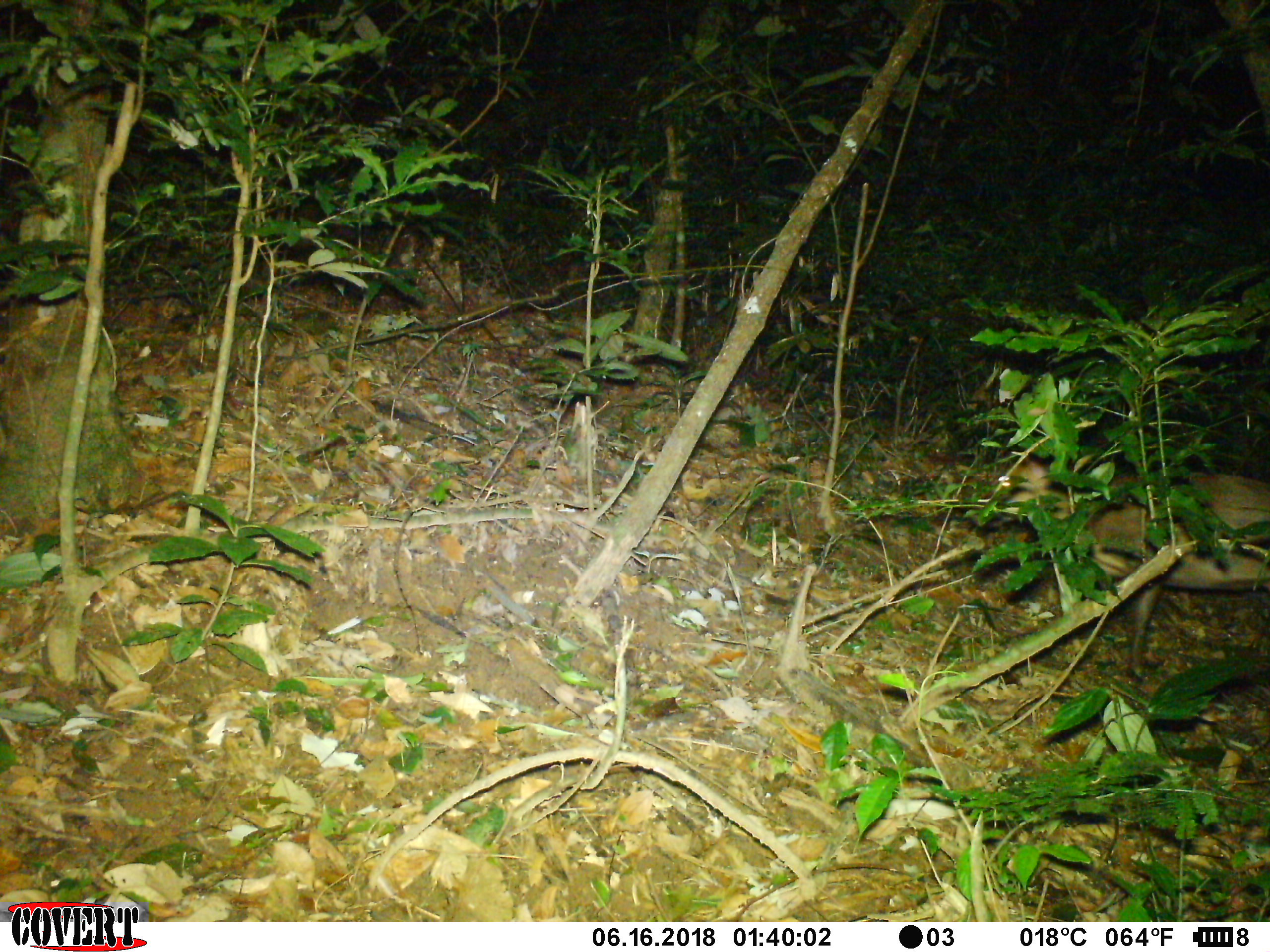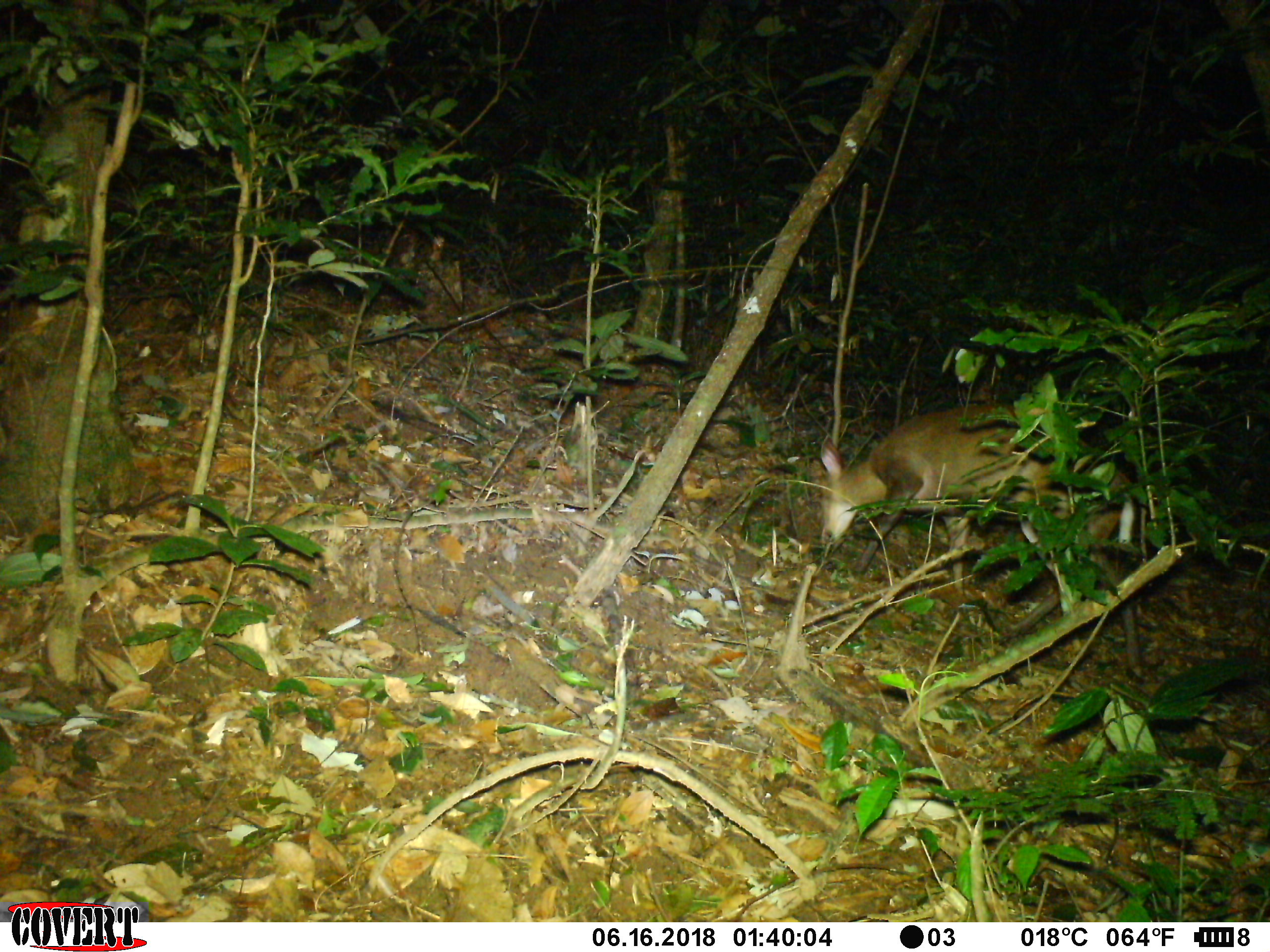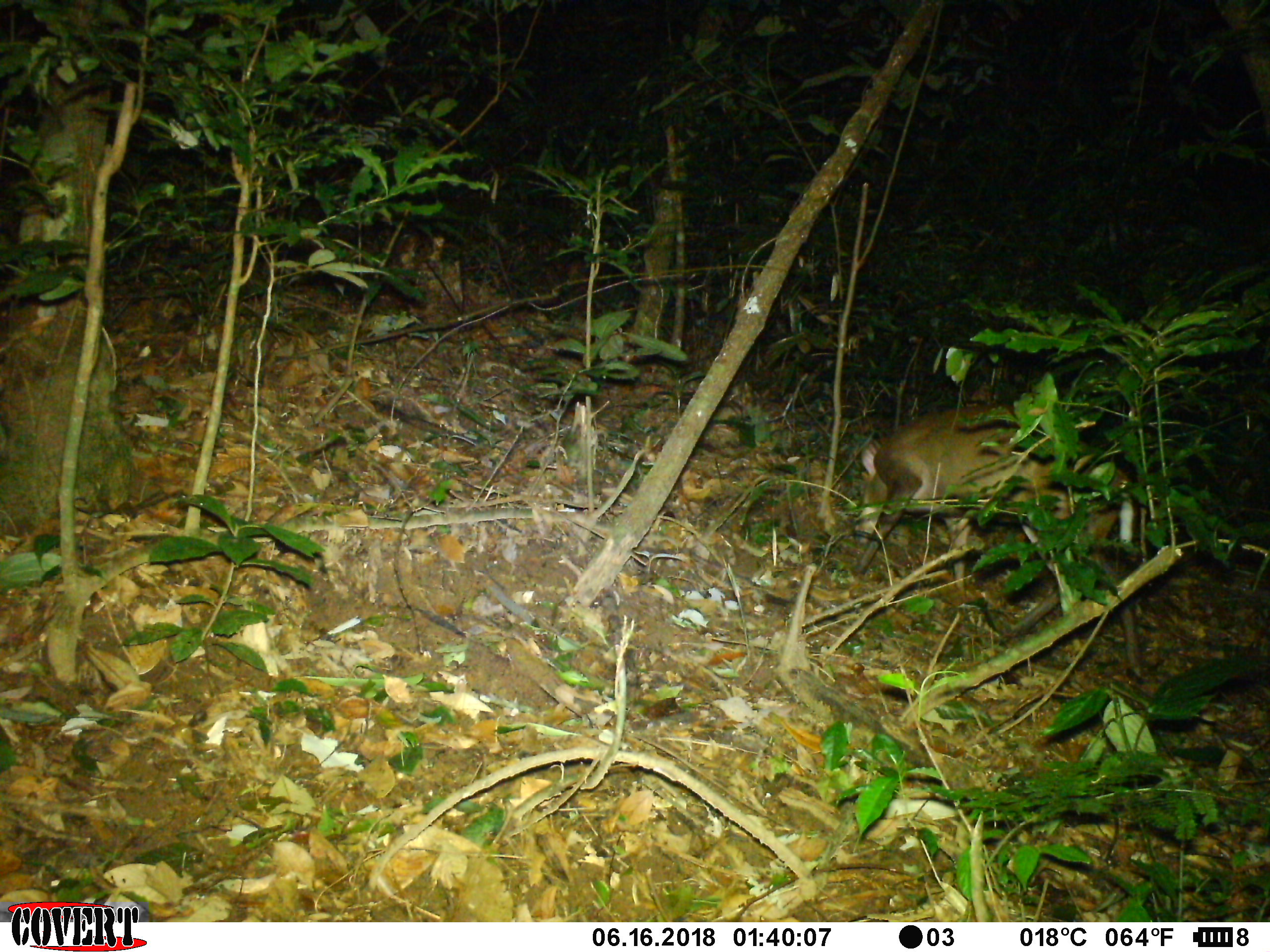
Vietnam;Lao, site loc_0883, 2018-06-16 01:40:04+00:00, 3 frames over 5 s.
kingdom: Animalia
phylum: Chordata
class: Mammalia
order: Artiodactyla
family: Cervidae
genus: Muntiacus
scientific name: Muntiacus rooseveltorum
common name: roosevelt's muntjac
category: roosevelts muntjac group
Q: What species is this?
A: Roosevelts muntjac group (roosevelt's muntjac) (Muntiacus rooseveltorum).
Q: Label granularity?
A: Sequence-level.